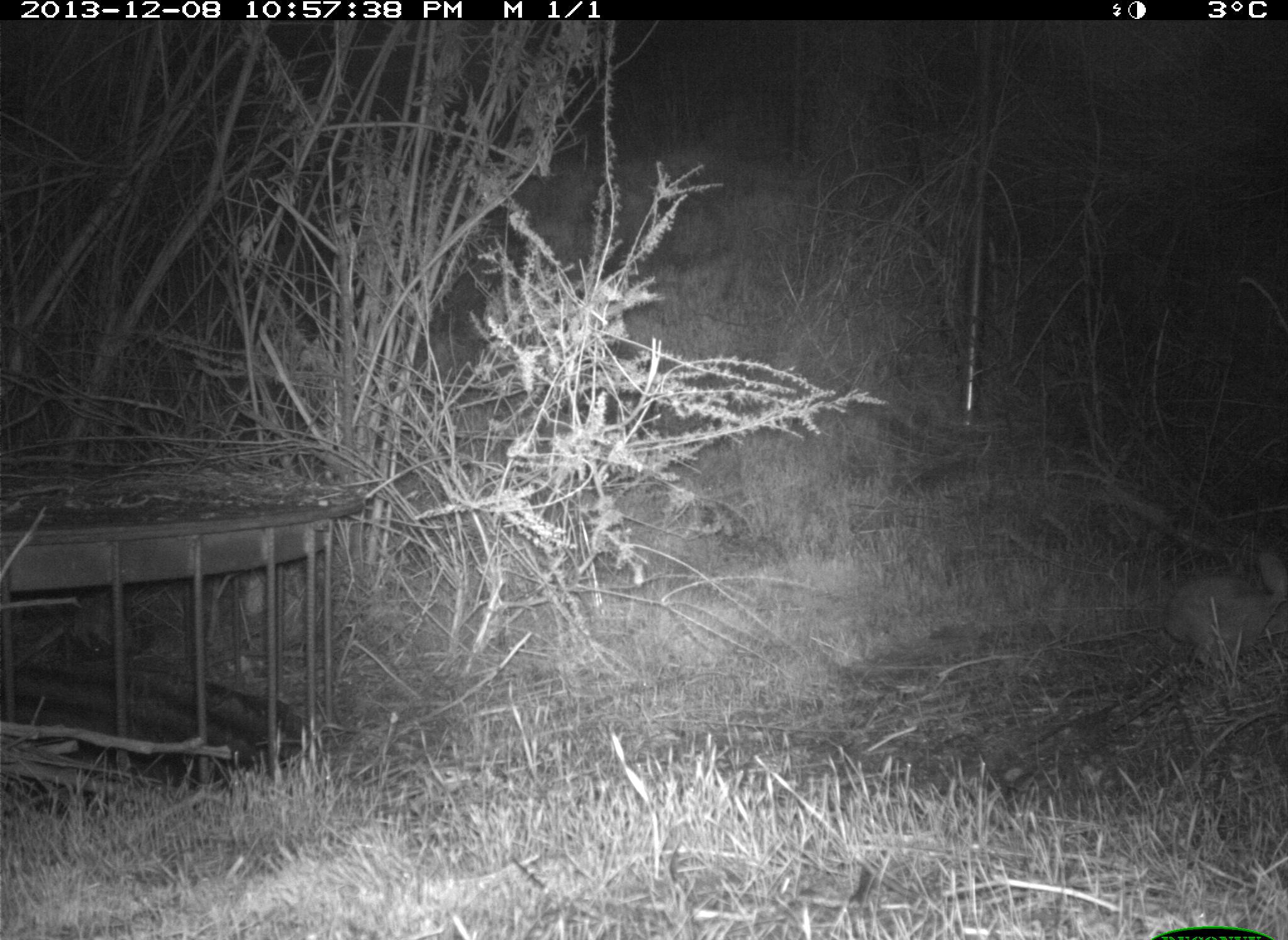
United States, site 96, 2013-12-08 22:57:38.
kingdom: Animalia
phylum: Chordata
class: Mammalia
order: Lagomorpha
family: Leporidae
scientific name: Leporidae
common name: rabbits and hares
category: rabbit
Rabbit (rabbits and hares) (Leporidae).